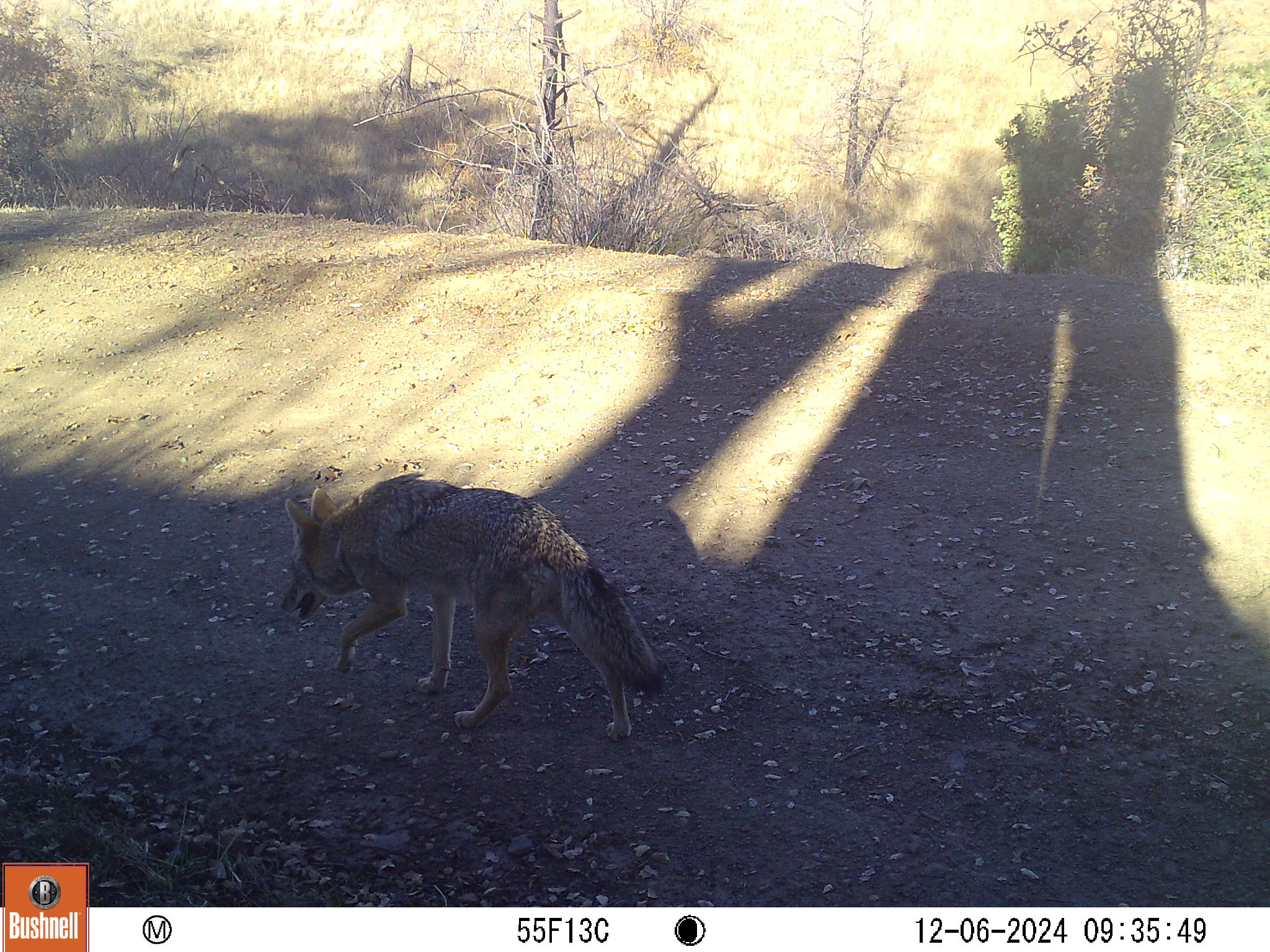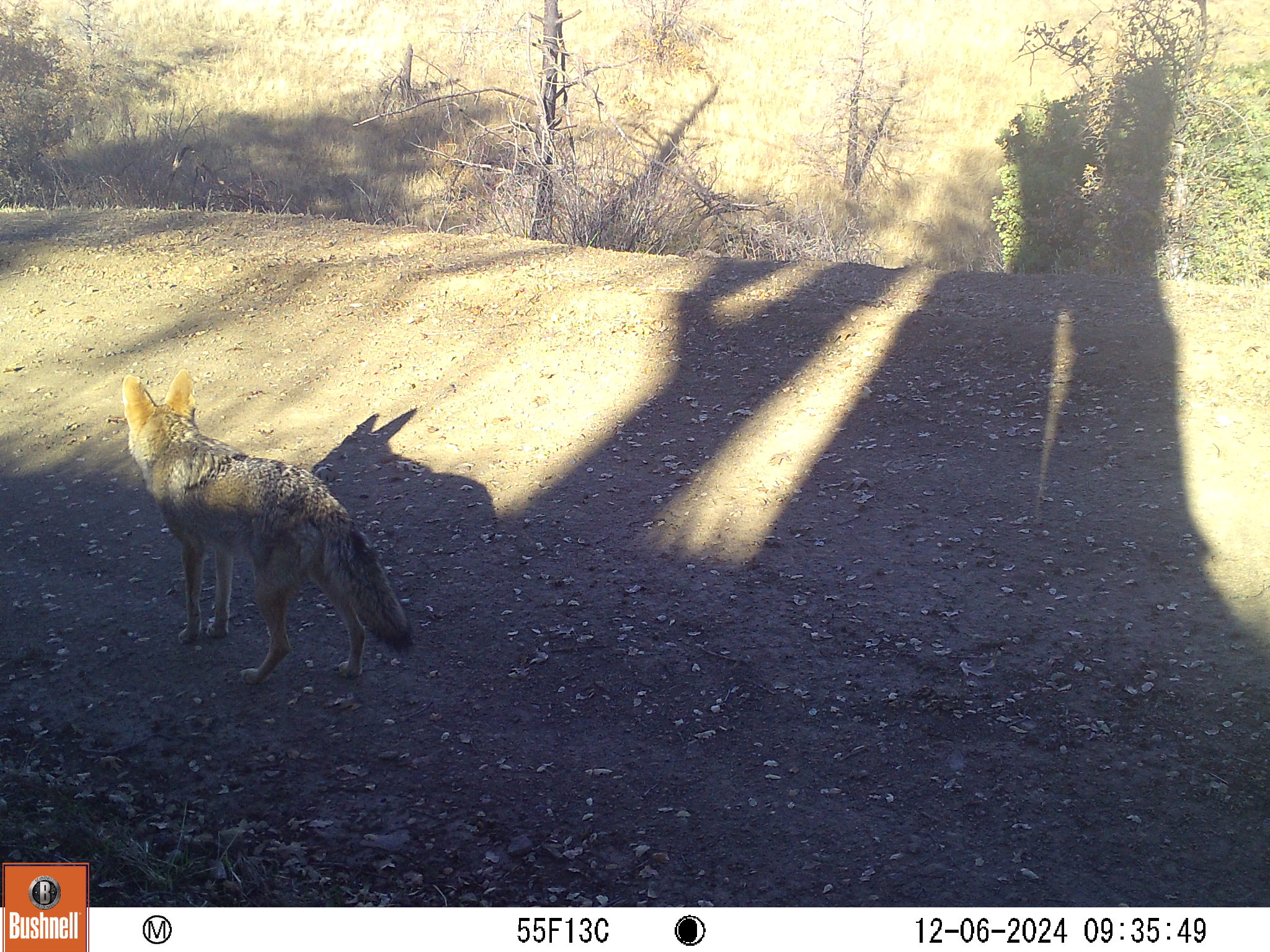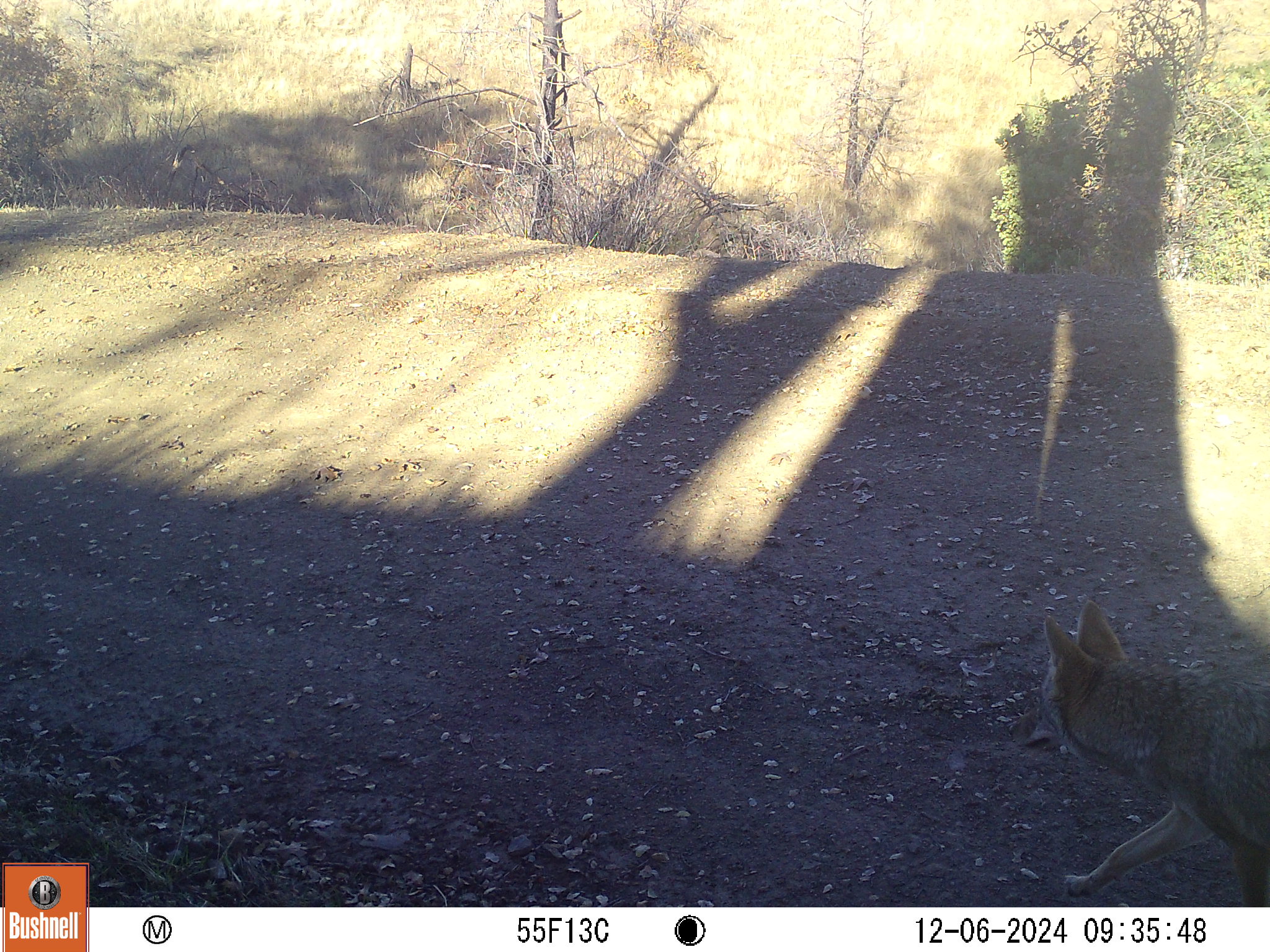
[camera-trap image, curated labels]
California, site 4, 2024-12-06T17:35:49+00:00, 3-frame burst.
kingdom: Animalia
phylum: Chordata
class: Mammalia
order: Carnivora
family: Canidae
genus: Canis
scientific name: Canis latrans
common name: coyote